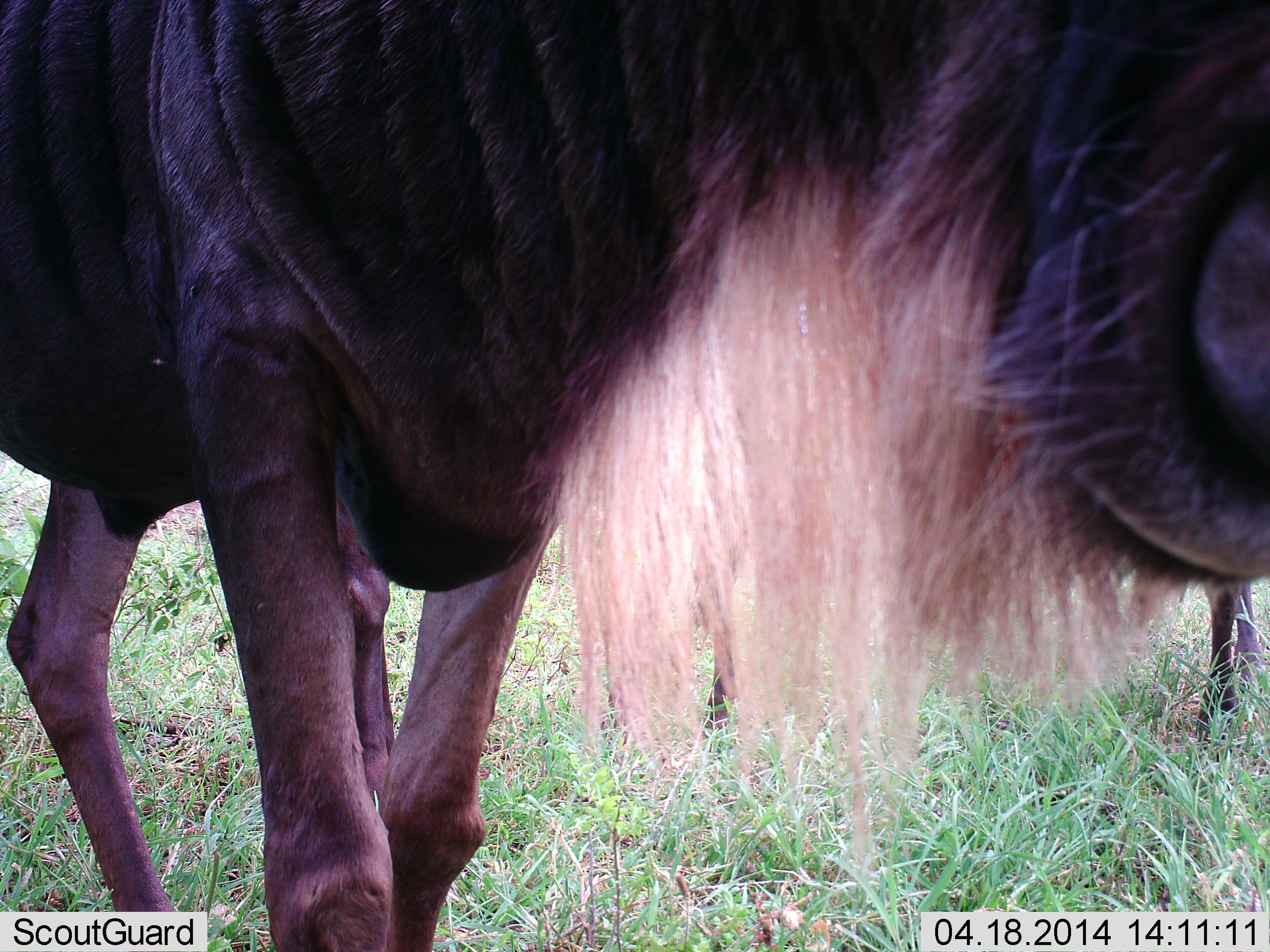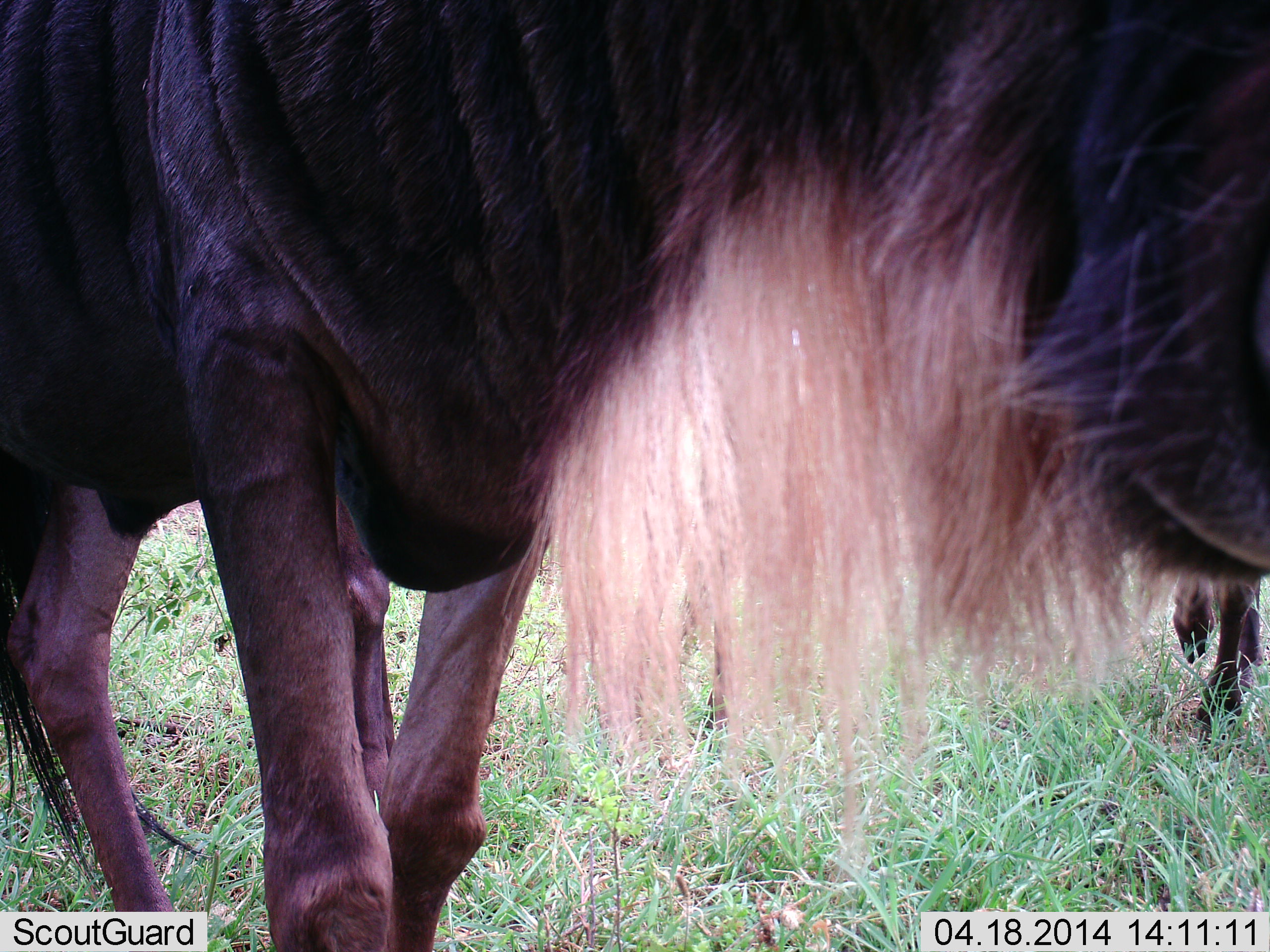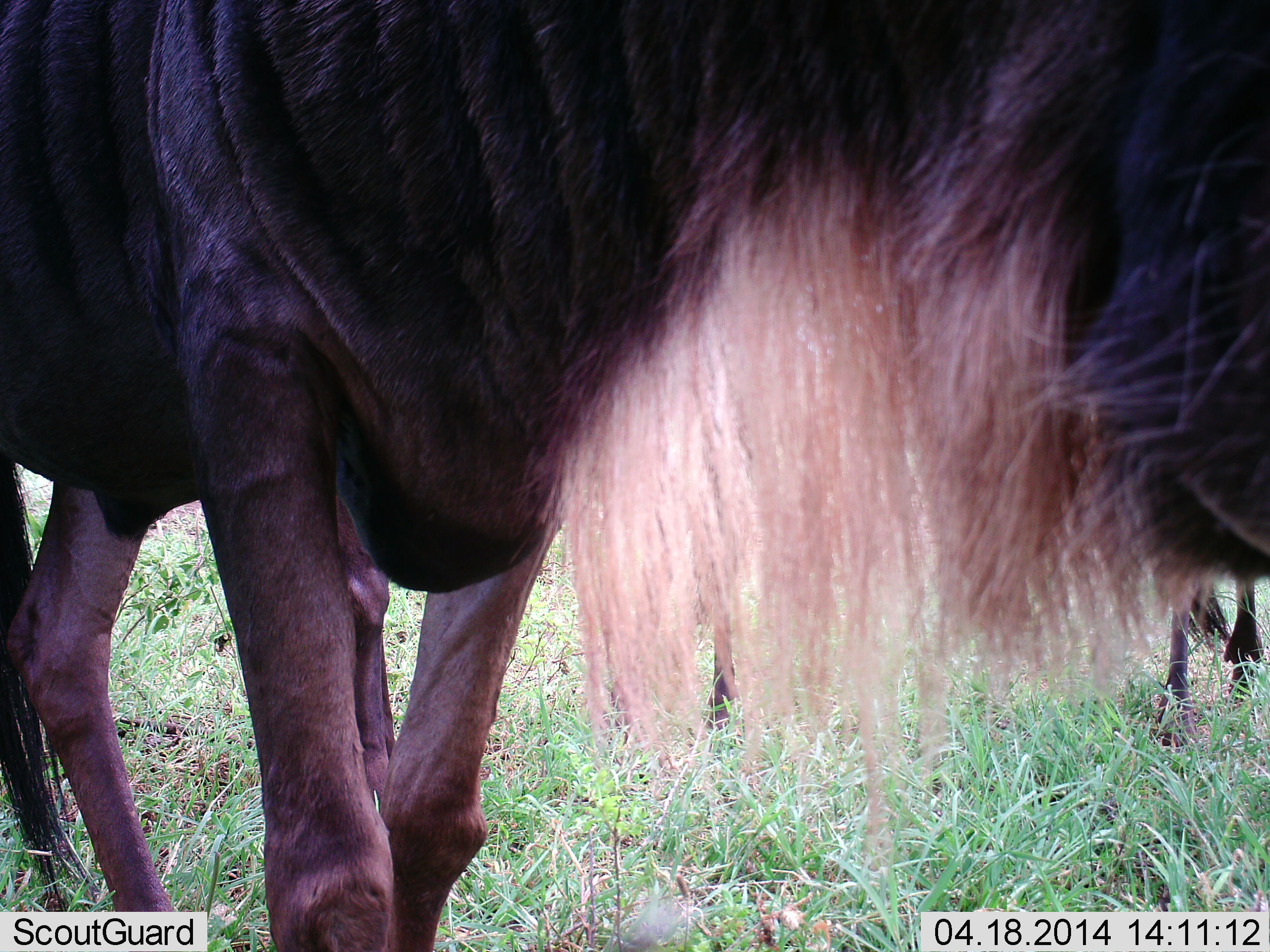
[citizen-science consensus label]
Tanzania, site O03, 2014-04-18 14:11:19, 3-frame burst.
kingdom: Animalia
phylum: Chordata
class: Mammalia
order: Artiodactyla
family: Bovidae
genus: Connochaetes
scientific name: Connochaetes taurinus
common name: blue wildebeest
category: wildebeest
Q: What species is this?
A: Wildebeest (blue wildebeest) (Connochaetes taurinus).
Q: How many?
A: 1.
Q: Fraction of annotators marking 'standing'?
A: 86%.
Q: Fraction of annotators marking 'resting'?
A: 2%.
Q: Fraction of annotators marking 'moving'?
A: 14%.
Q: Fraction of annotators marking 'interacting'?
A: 3%.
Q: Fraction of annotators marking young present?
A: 0%.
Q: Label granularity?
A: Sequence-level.